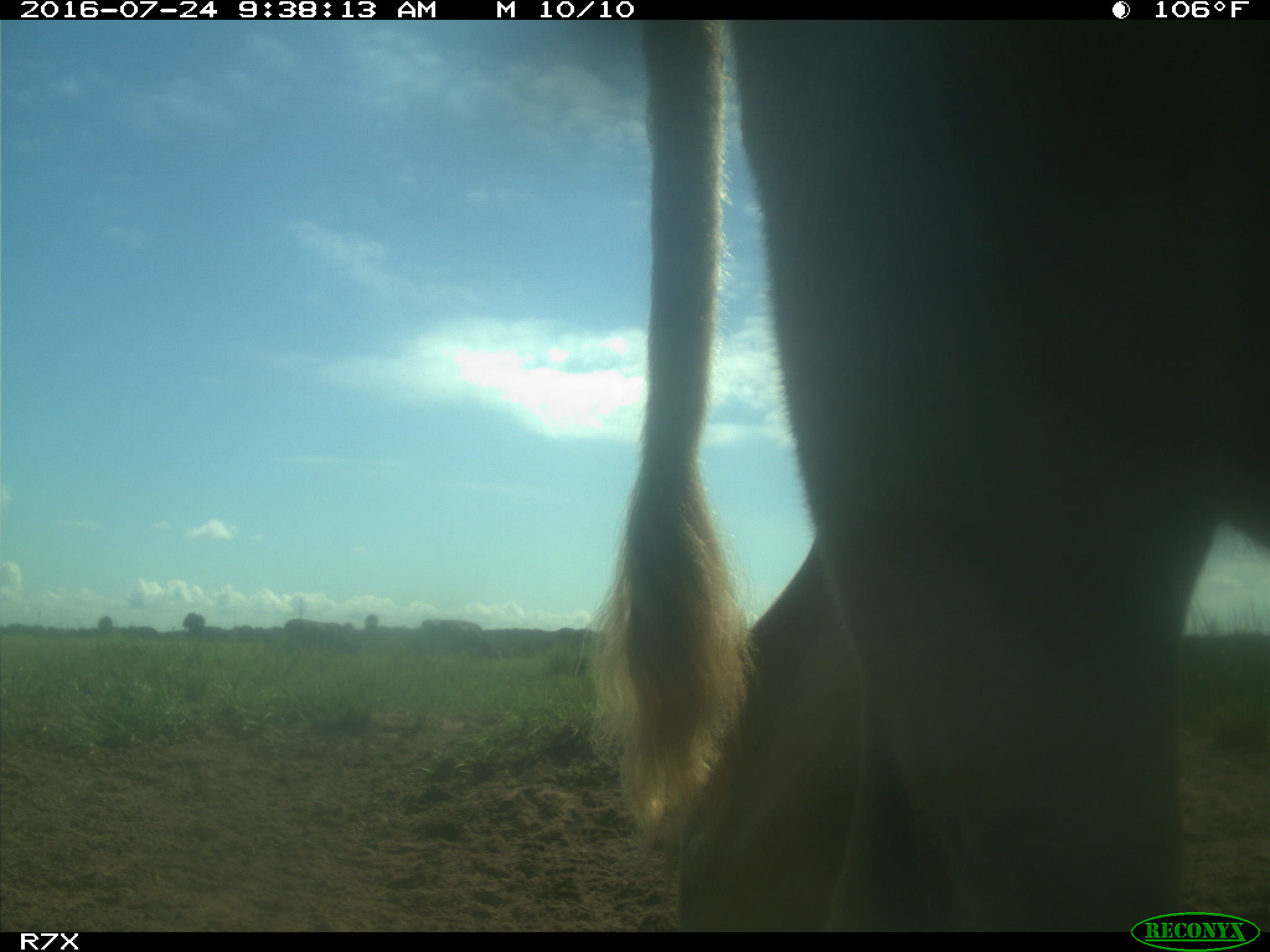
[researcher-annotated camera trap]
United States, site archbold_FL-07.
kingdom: Animalia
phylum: Chordata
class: Mammalia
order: Artiodactyla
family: Bovidae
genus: Bos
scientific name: Bos taurus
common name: domestic cow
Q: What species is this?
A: Bos taurus (domestic cow).